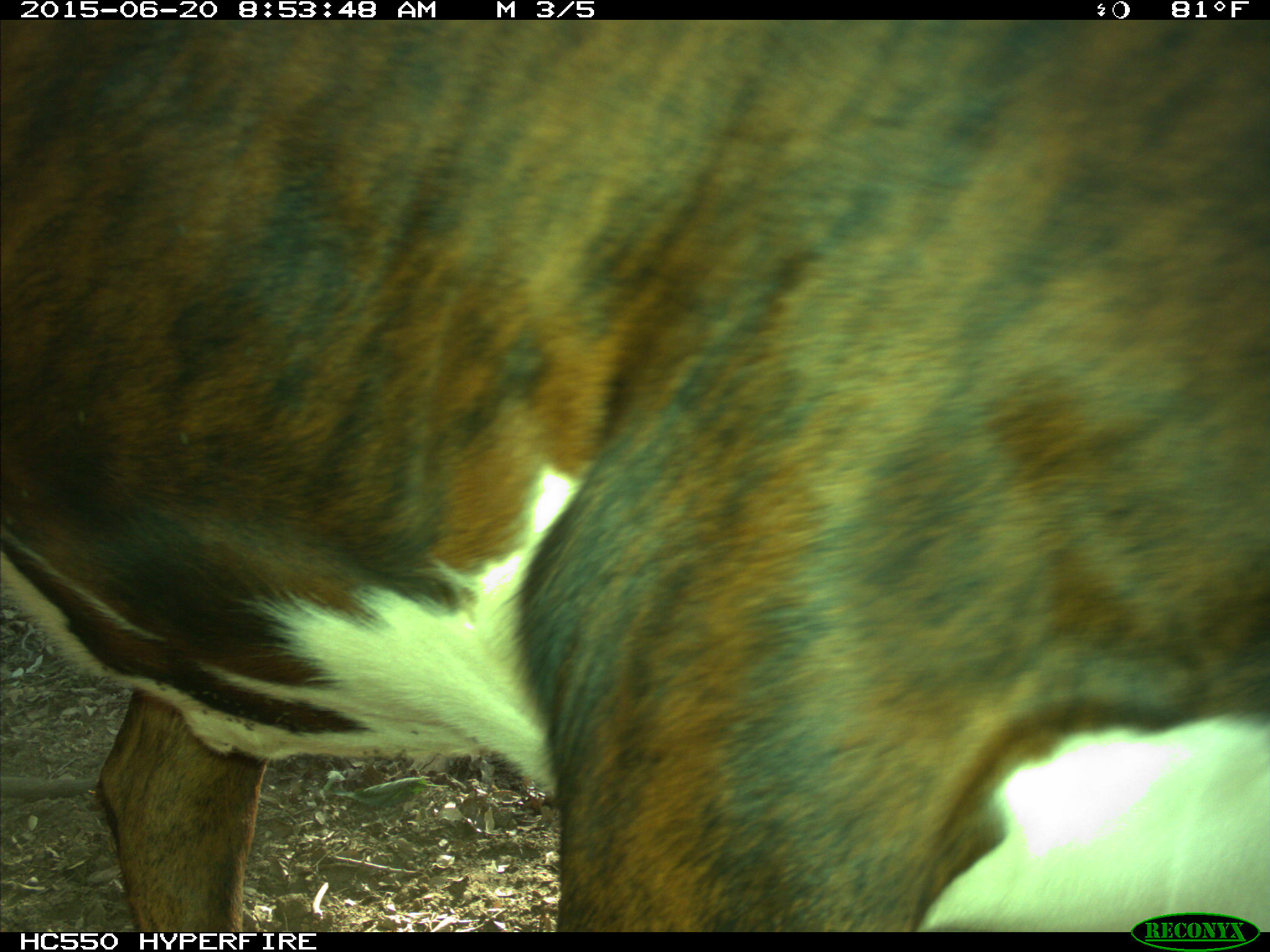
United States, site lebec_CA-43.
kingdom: Animalia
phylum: Chordata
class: Mammalia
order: Artiodactyla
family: Bovidae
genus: Bos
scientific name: Bos taurus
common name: domestic cow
Bos taurus (domestic cow).